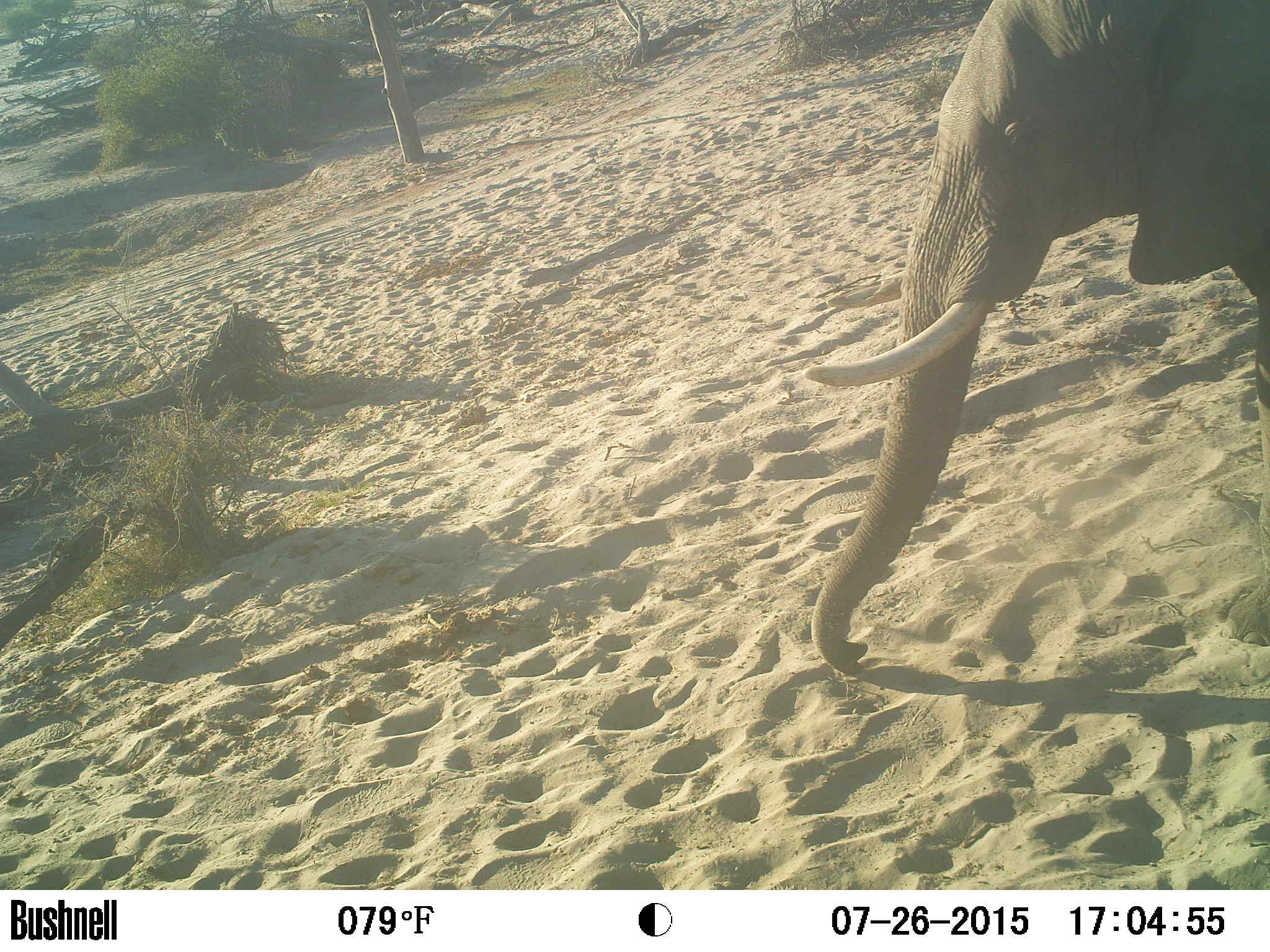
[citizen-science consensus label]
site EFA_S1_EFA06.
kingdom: Animalia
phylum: Chordata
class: Mammalia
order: Proboscidea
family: Elephantidae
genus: Loxodonta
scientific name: Loxodonta africana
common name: african bush elephant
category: elephant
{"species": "elephant (african bush elephant) (Loxodonta africana)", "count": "1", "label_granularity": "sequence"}